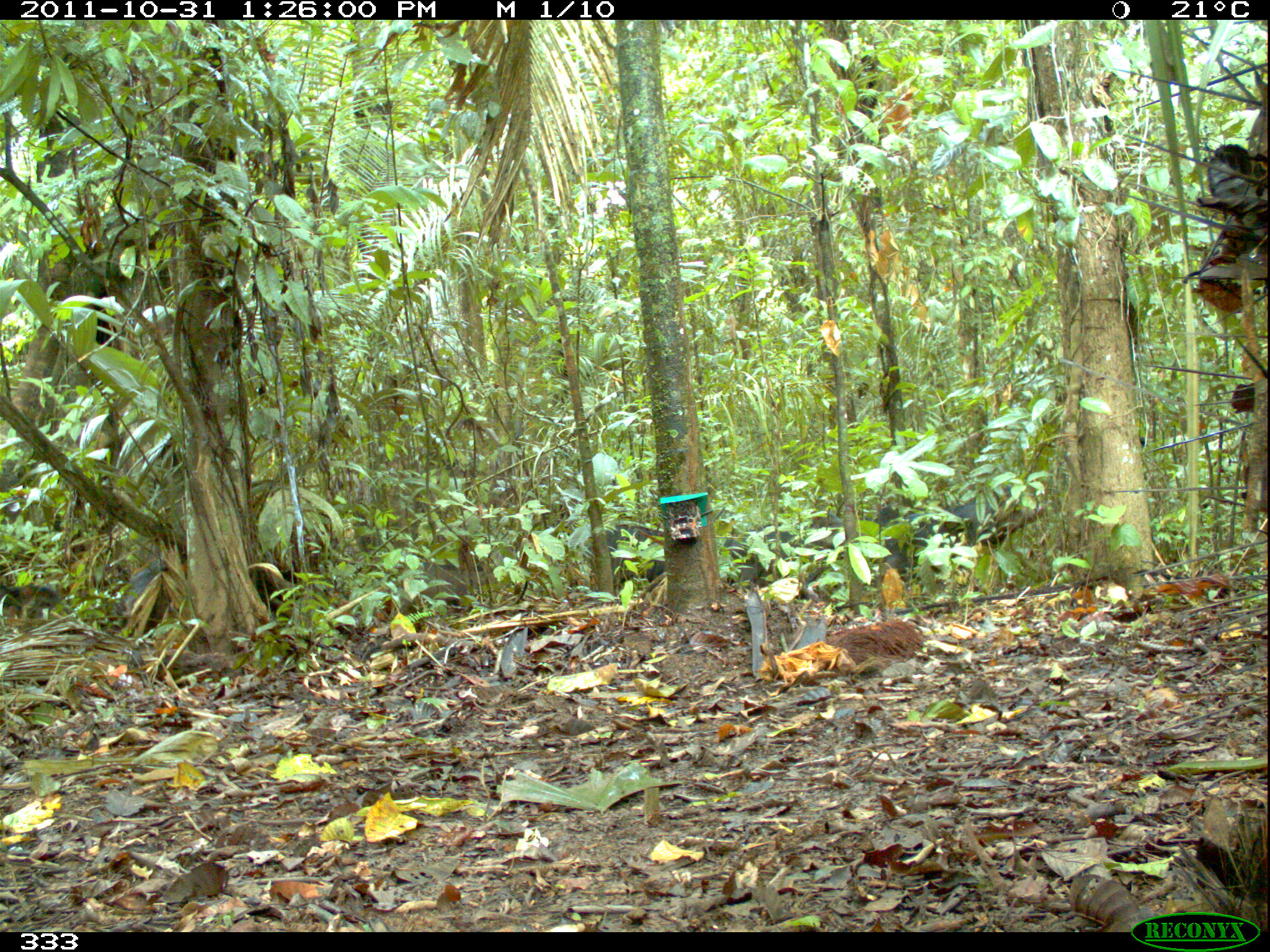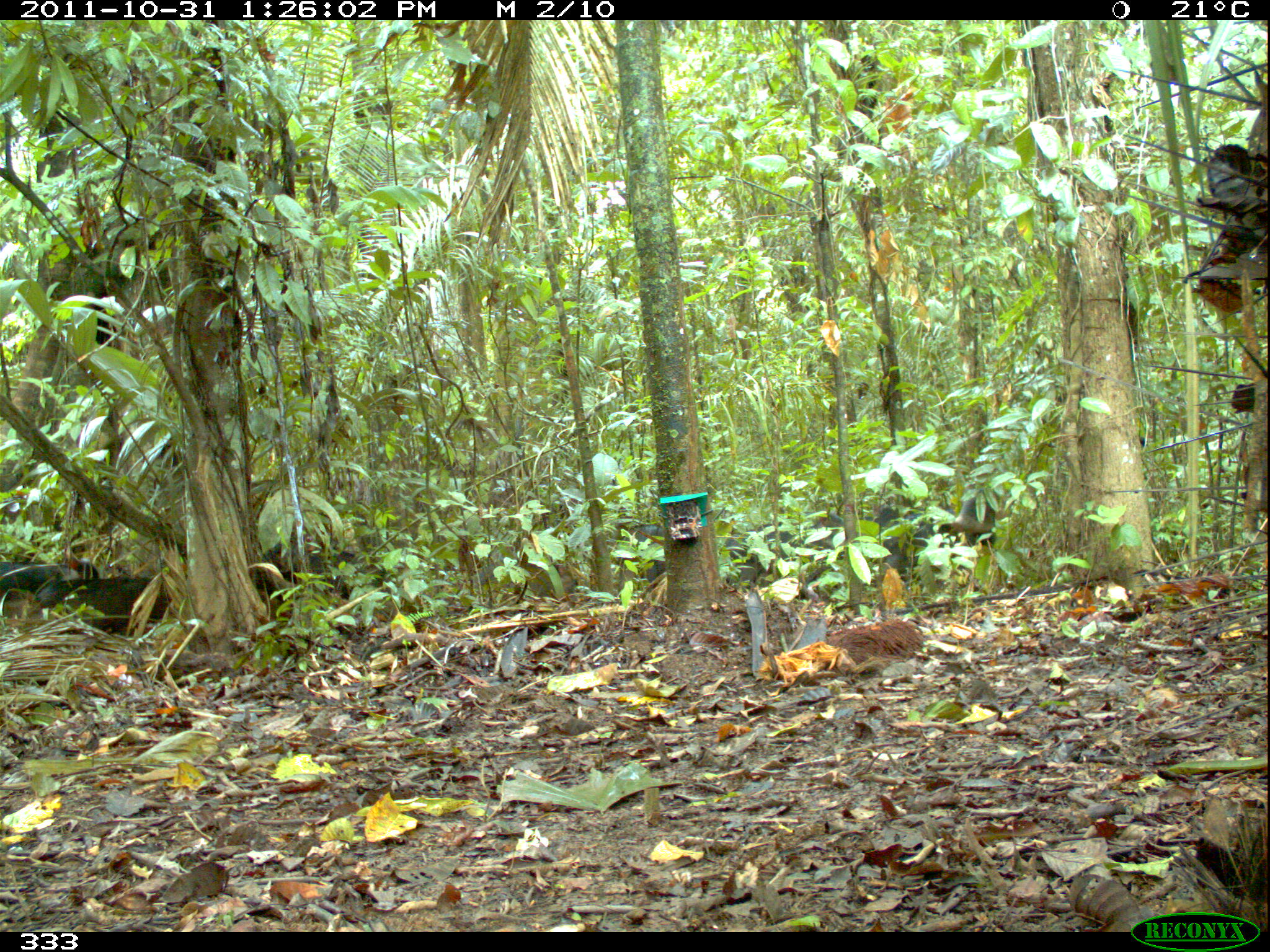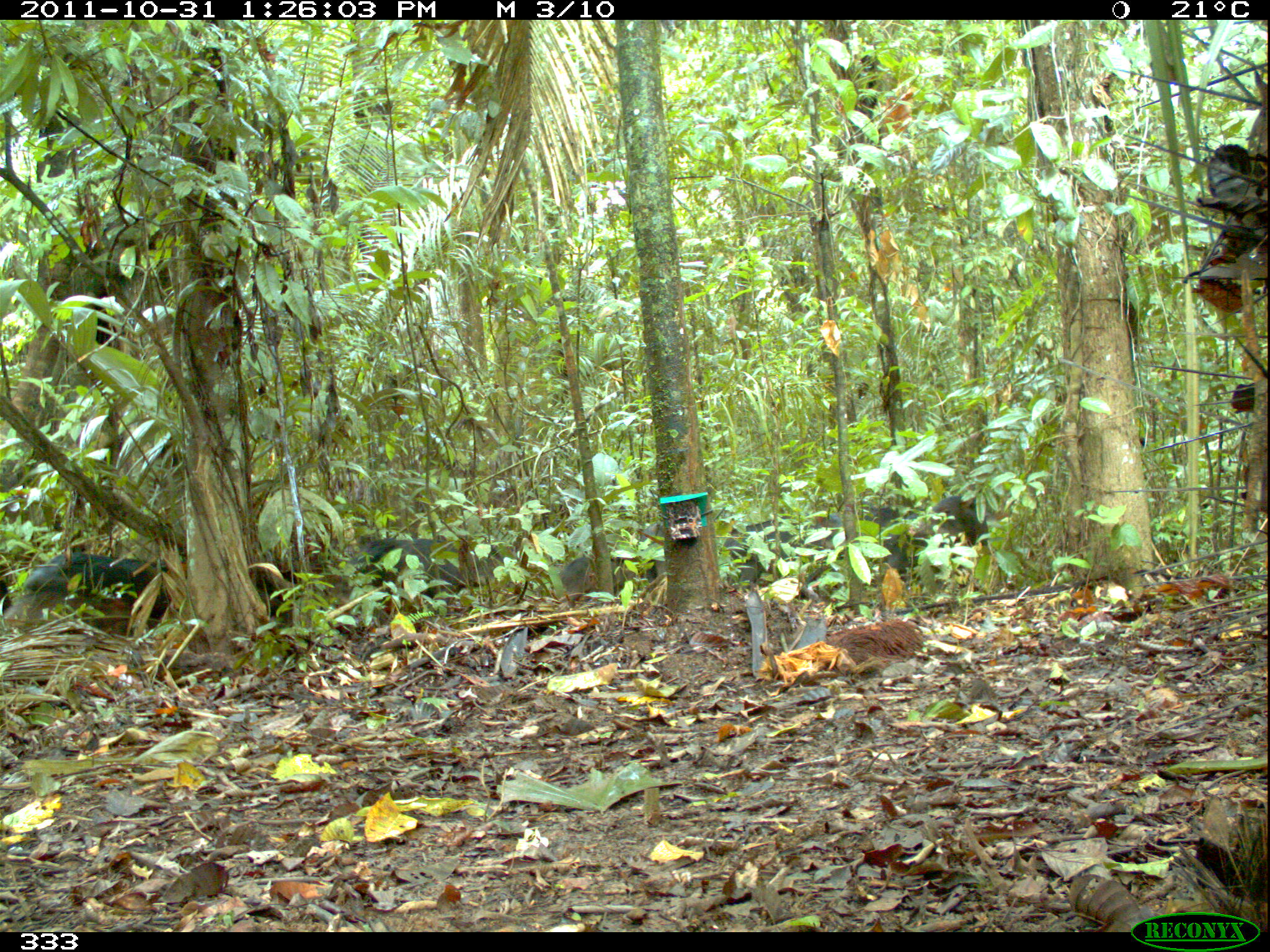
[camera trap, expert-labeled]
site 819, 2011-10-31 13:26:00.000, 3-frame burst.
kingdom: Animalia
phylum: Chordata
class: Mammalia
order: Artiodactyla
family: Tayassuidae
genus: Tayassu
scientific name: Tayassu pecari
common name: white-lipped peccary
Tayassu pecari (white-lipped peccary).